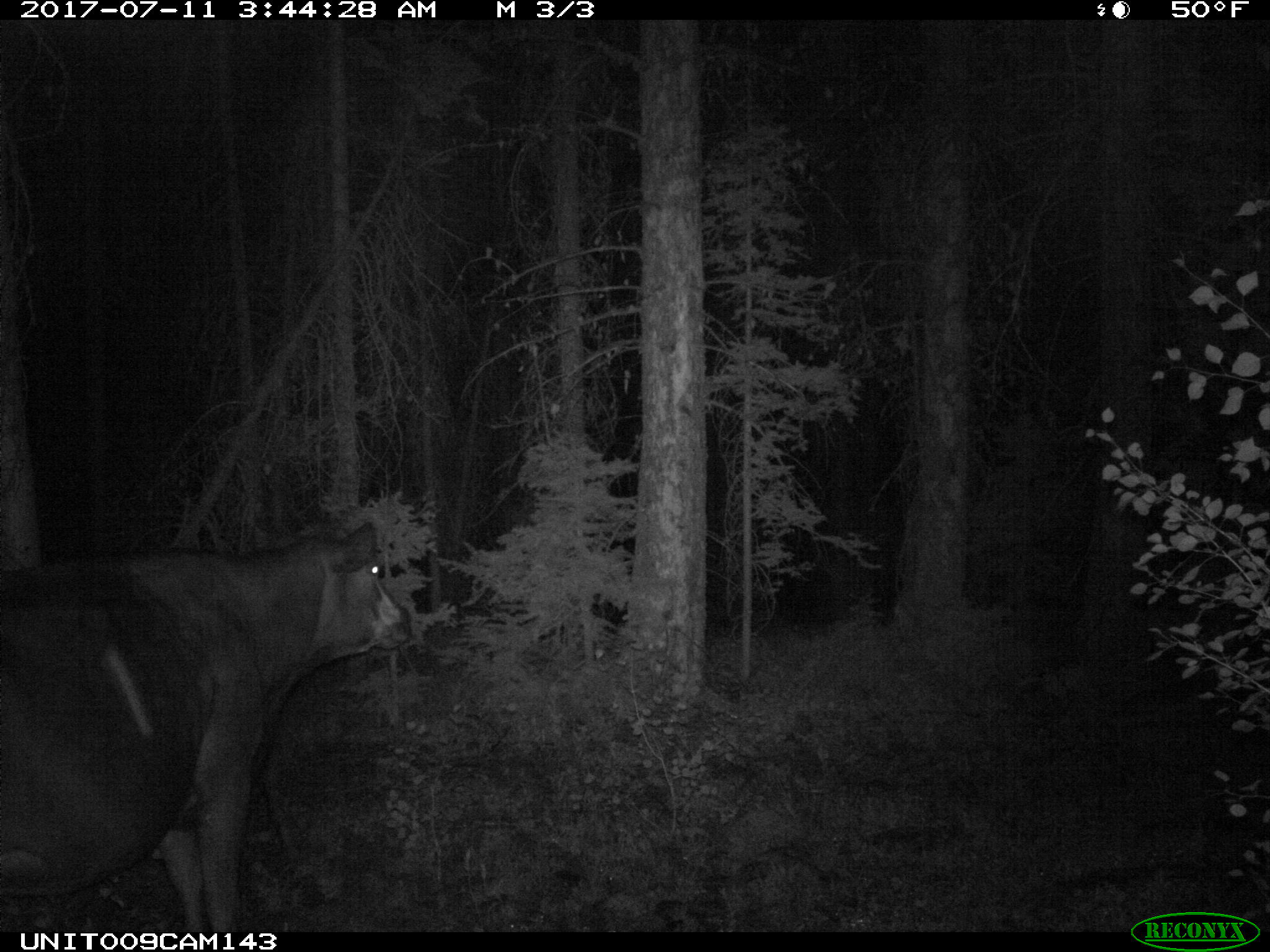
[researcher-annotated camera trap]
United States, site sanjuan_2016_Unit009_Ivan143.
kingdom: Animalia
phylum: Chordata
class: Mammalia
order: Artiodactyla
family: Bovidae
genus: Bos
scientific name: Bos taurus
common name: domestic cow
Bos taurus (domestic cow).